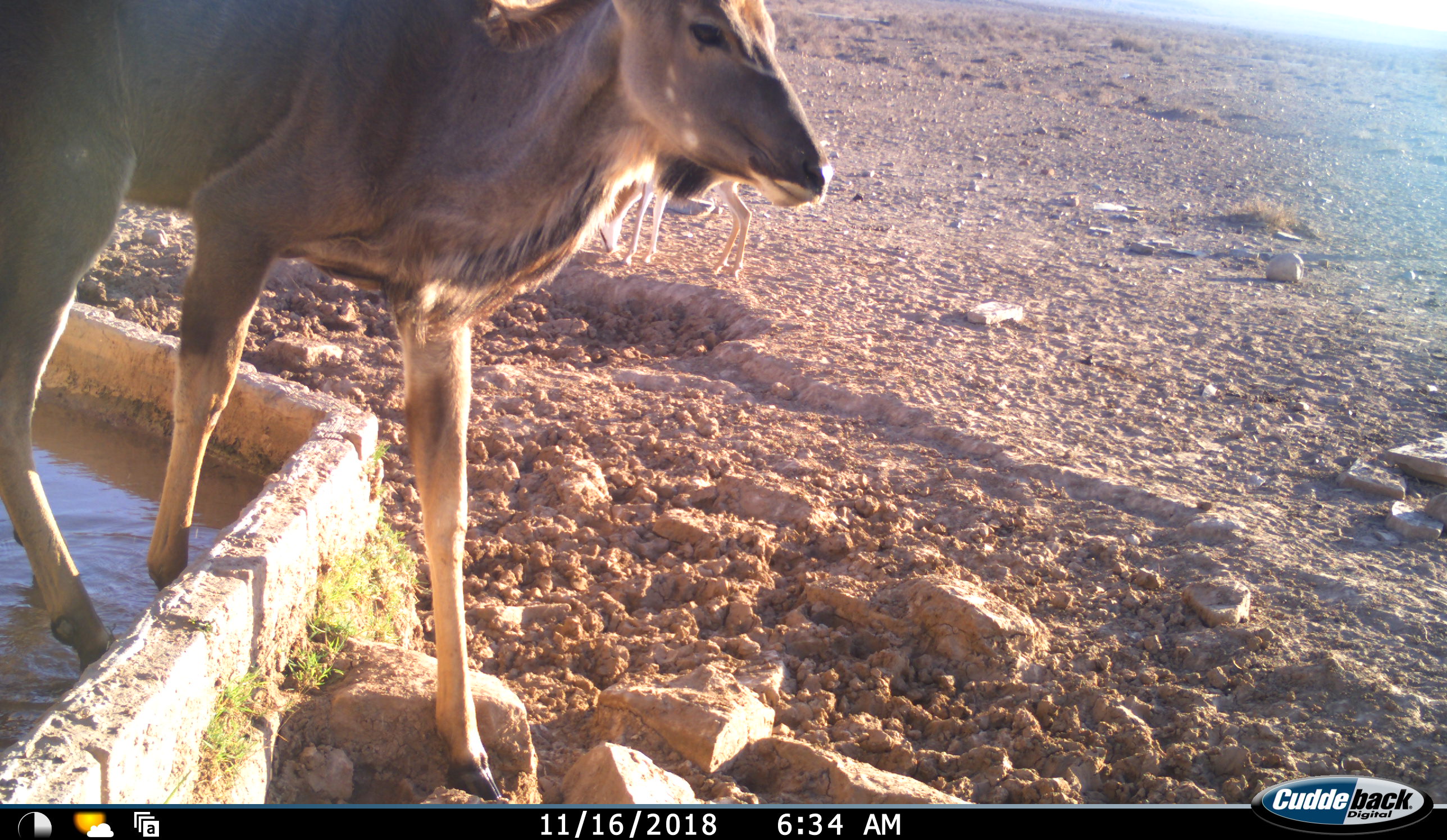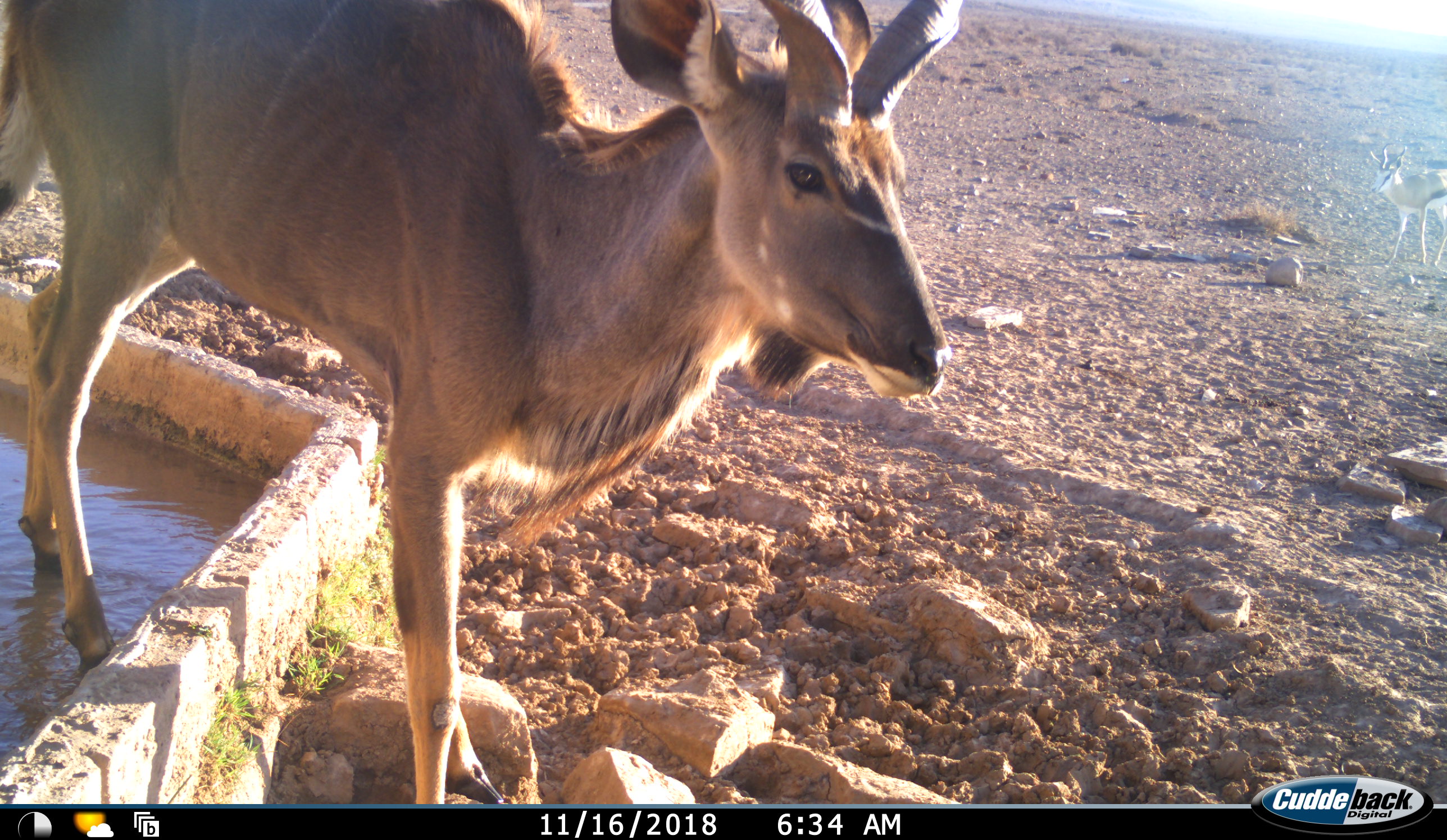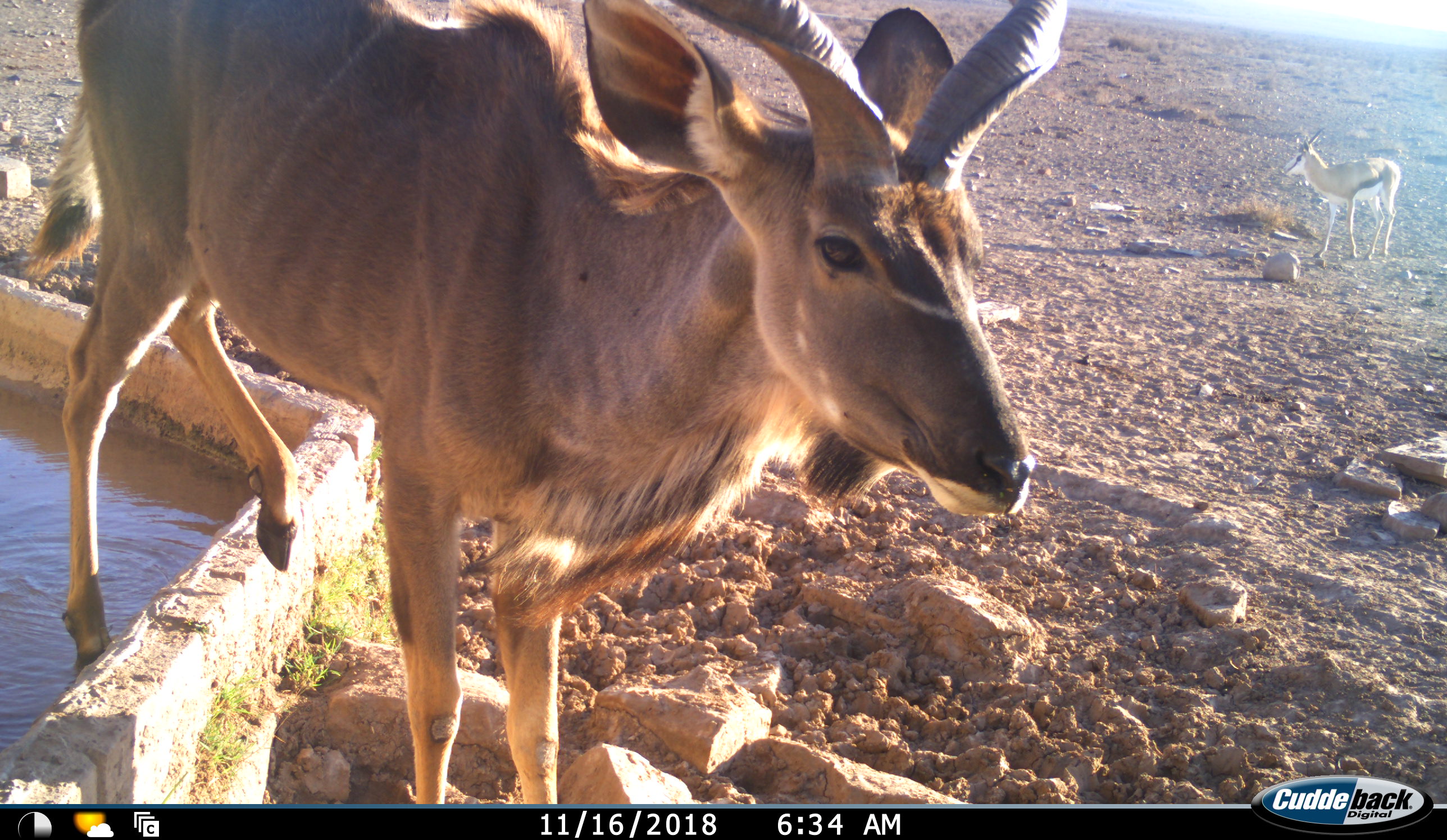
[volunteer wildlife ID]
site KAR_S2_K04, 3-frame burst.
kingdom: Animalia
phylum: Chordata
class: Mammalia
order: Artiodactyla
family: Bovidae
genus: Tragelaphus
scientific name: Tragelaphus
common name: kudu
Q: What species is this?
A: Kudu (Tragelaphus).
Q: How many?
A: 1.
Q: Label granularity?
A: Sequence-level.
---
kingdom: Animalia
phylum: Chordata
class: Mammalia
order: Artiodactyla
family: Bovidae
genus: Antidorcas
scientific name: Antidorcas marsupialis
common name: springbok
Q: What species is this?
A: Springbok (Antidorcas marsupialis).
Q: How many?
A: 2.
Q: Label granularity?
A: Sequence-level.